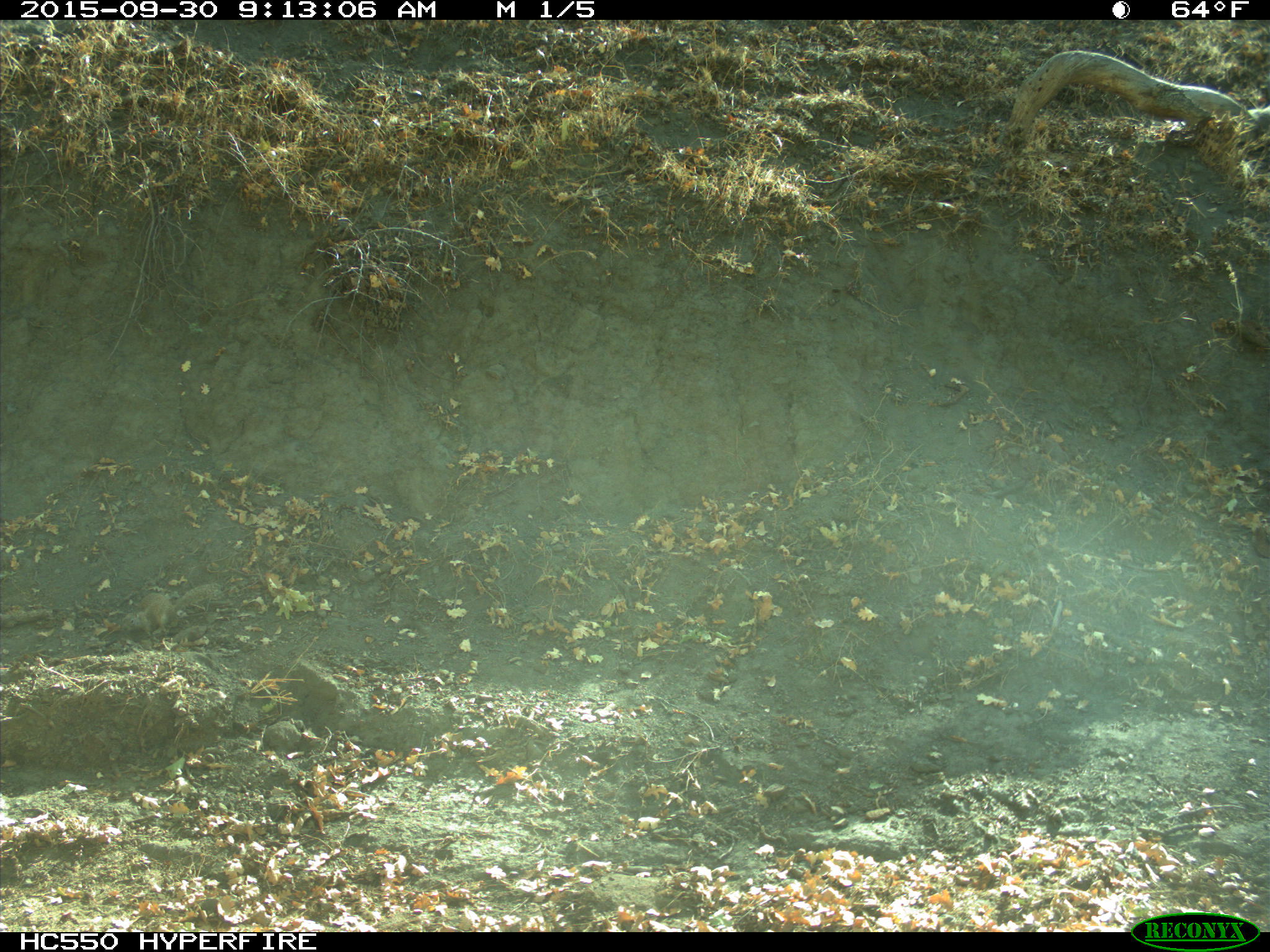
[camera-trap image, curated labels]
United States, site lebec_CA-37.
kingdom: Animalia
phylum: Chordata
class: Mammalia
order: Rodentia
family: Sciuridae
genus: Otospermophilus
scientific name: Otospermophilus beecheyi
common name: california ground squirrel